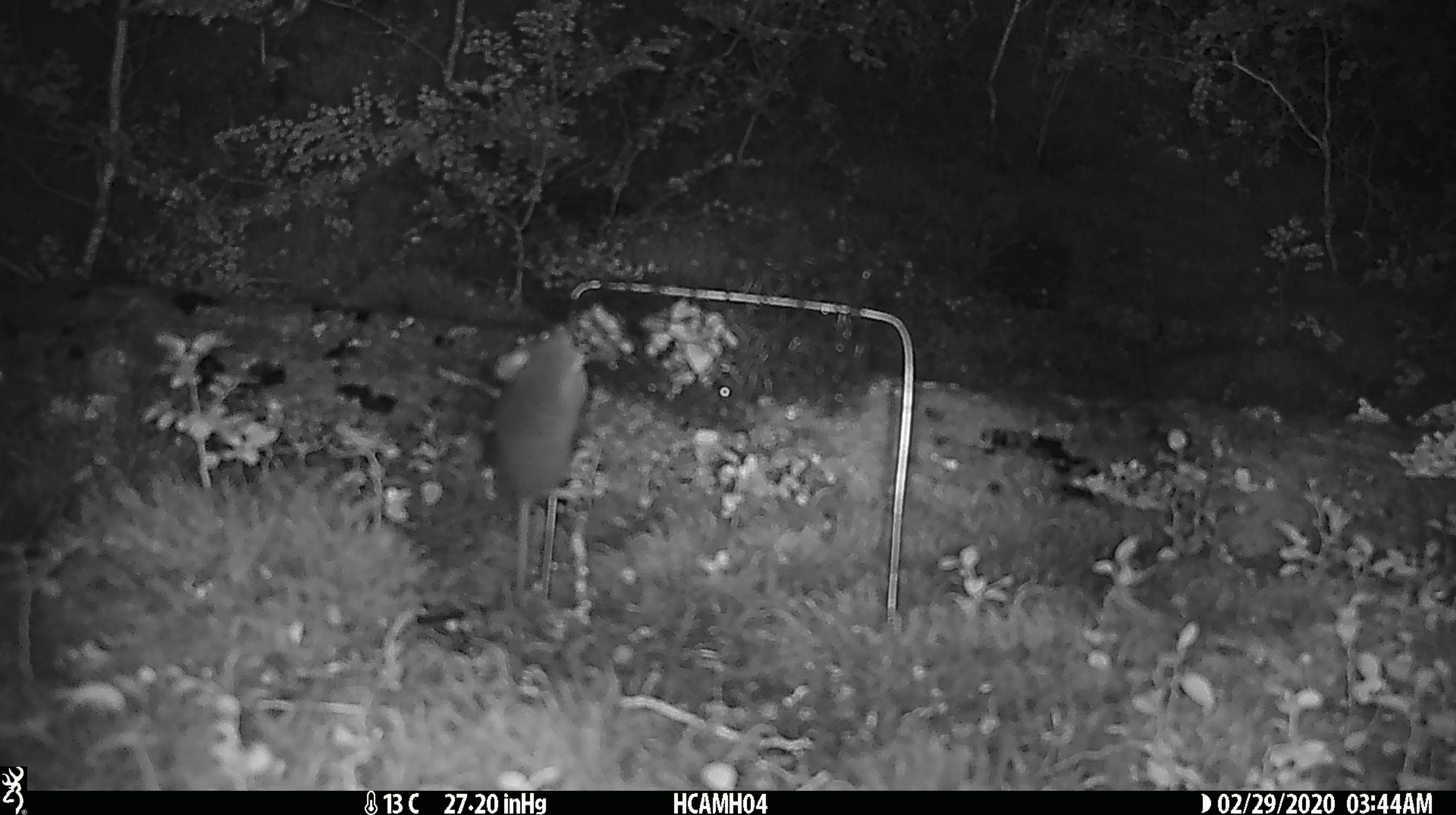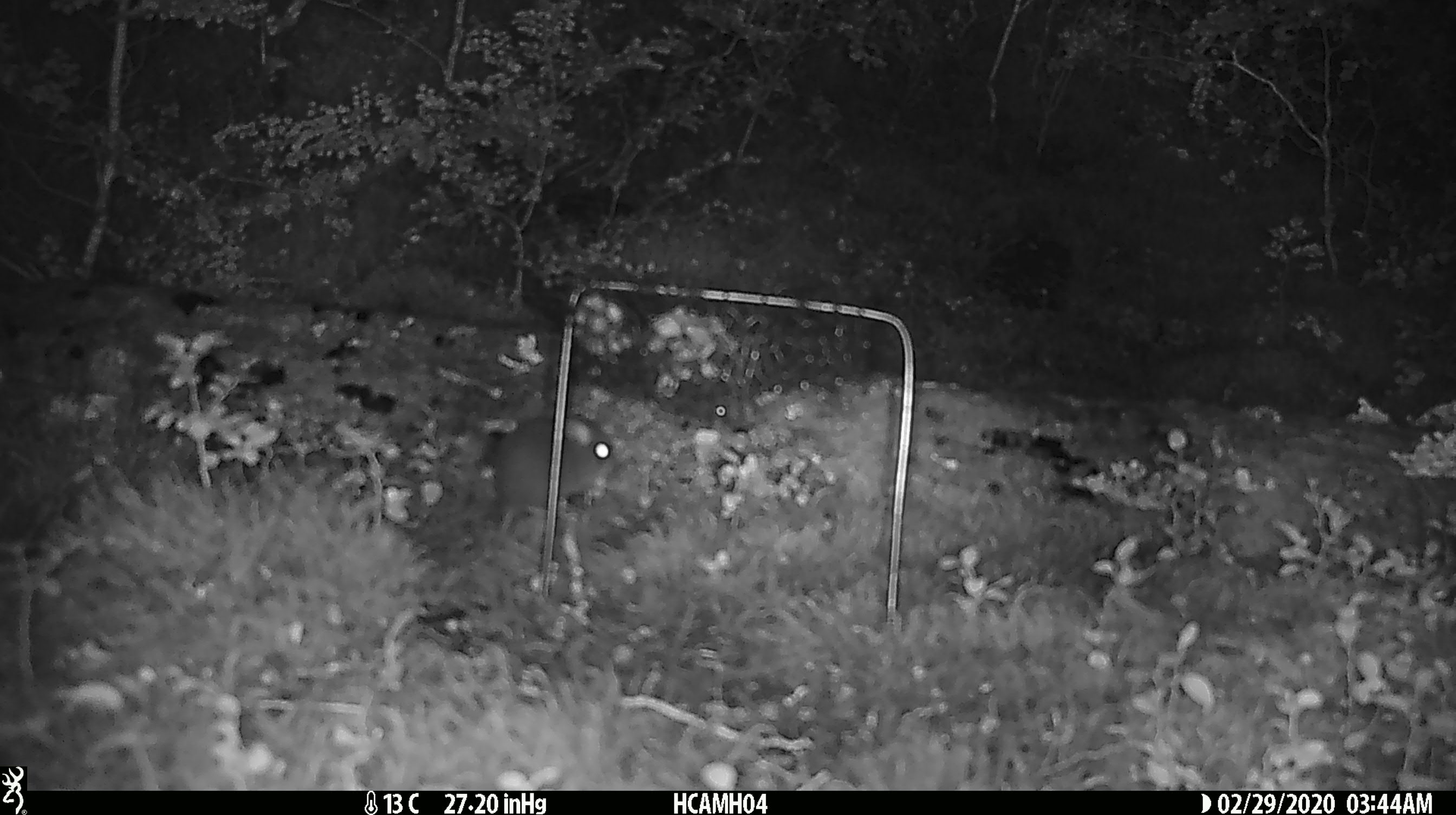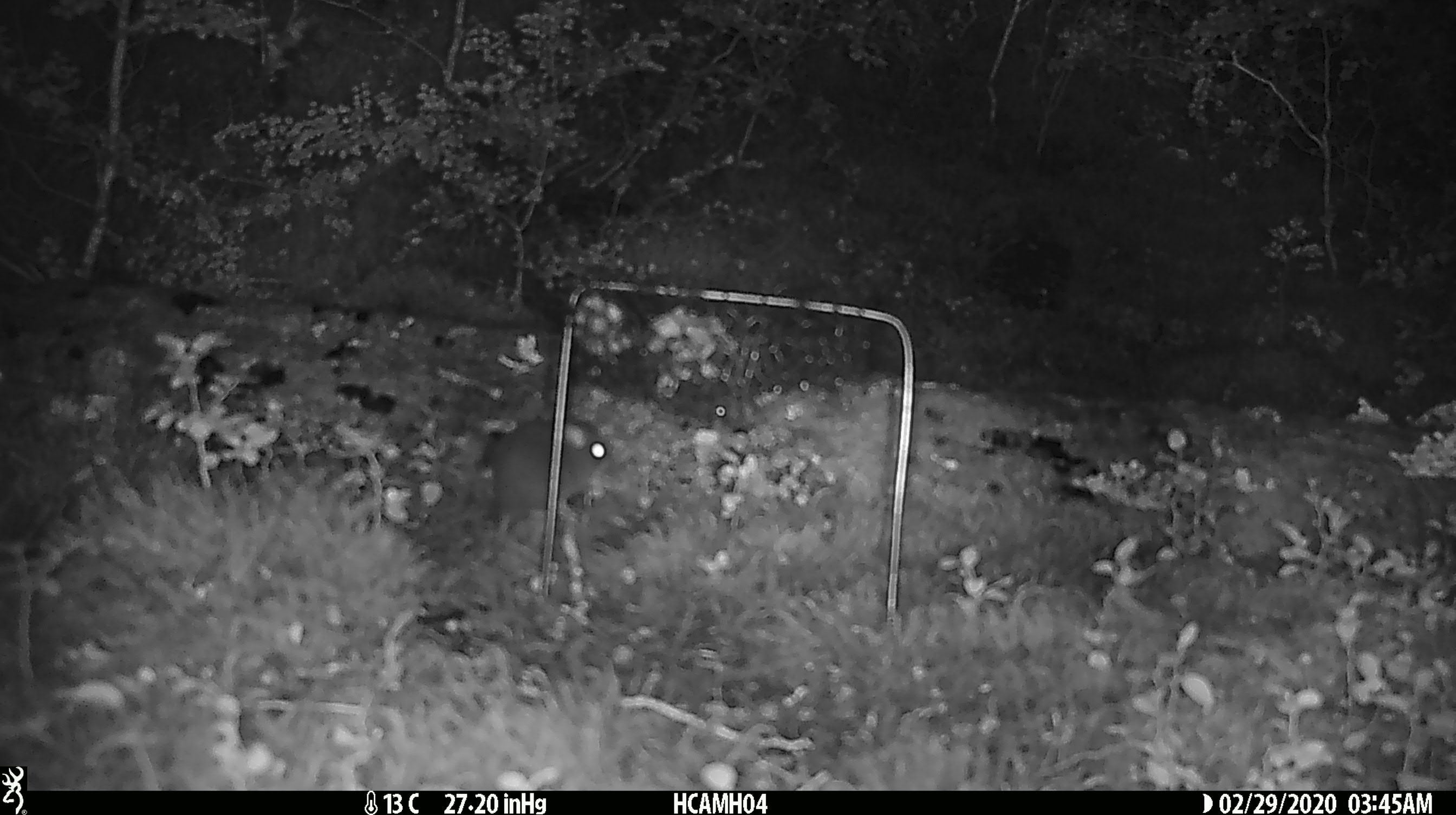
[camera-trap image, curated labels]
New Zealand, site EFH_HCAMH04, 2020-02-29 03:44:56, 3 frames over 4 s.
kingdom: Animalia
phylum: Chordata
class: Mammalia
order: Rodentia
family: Muridae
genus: Mus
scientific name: Mus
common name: mouse